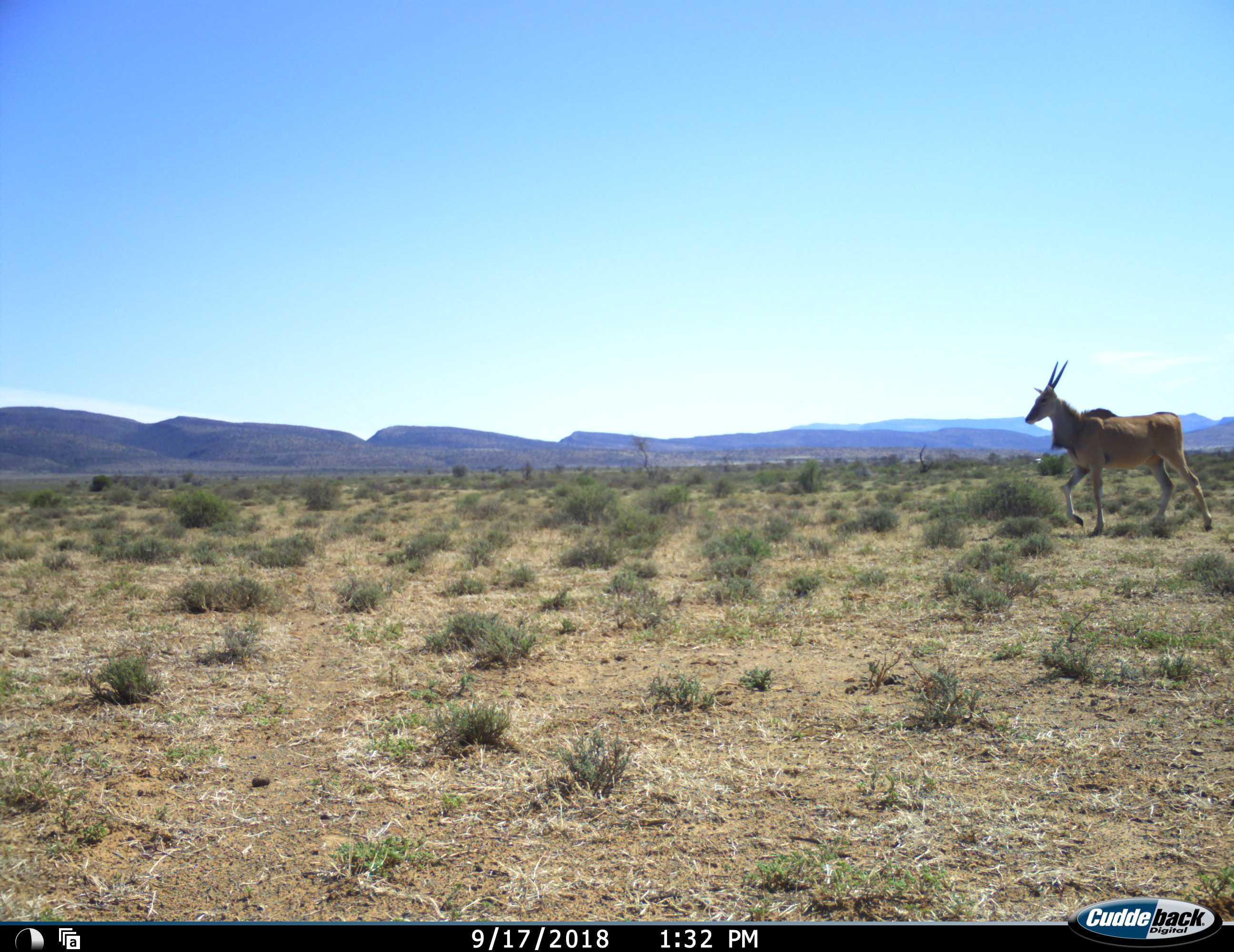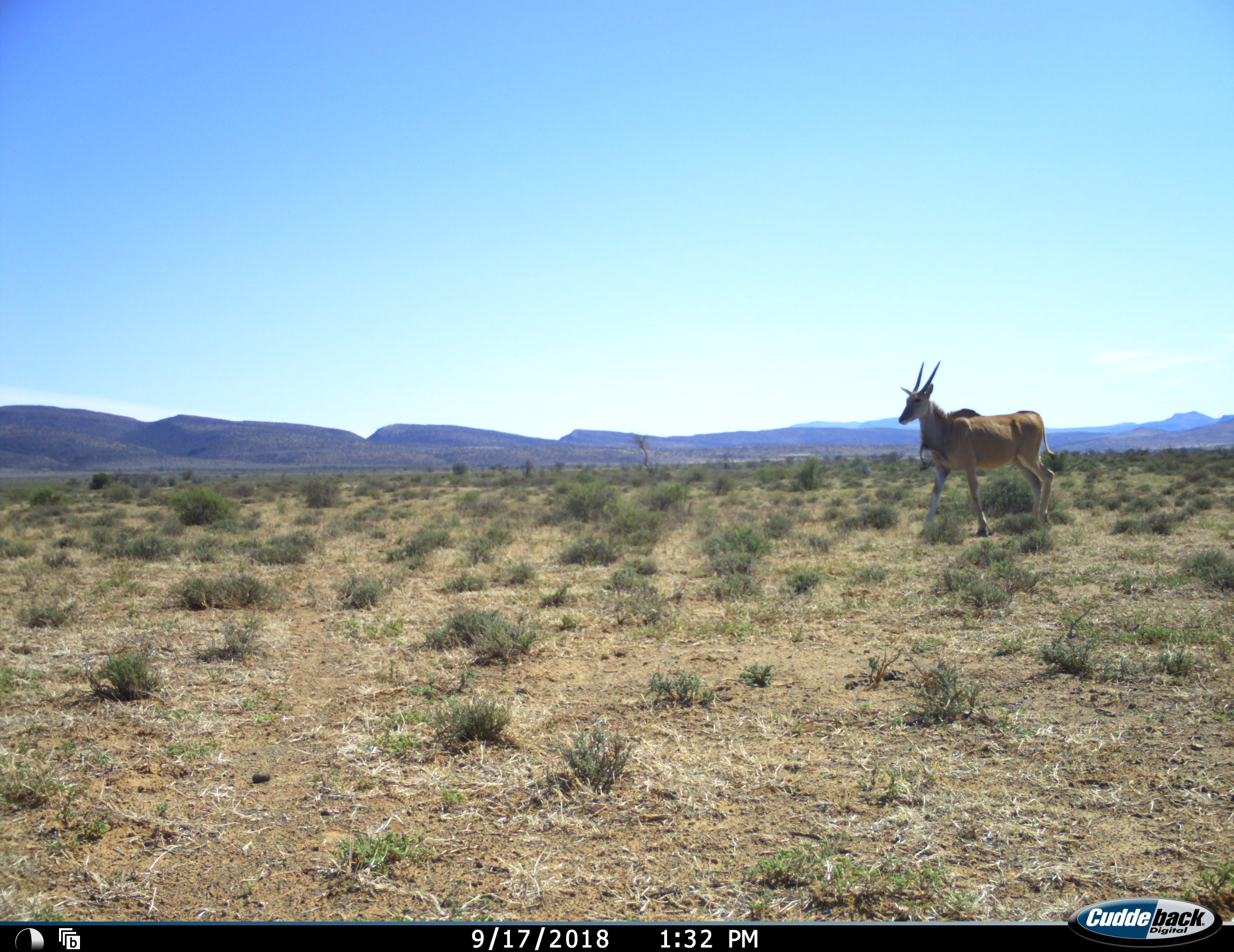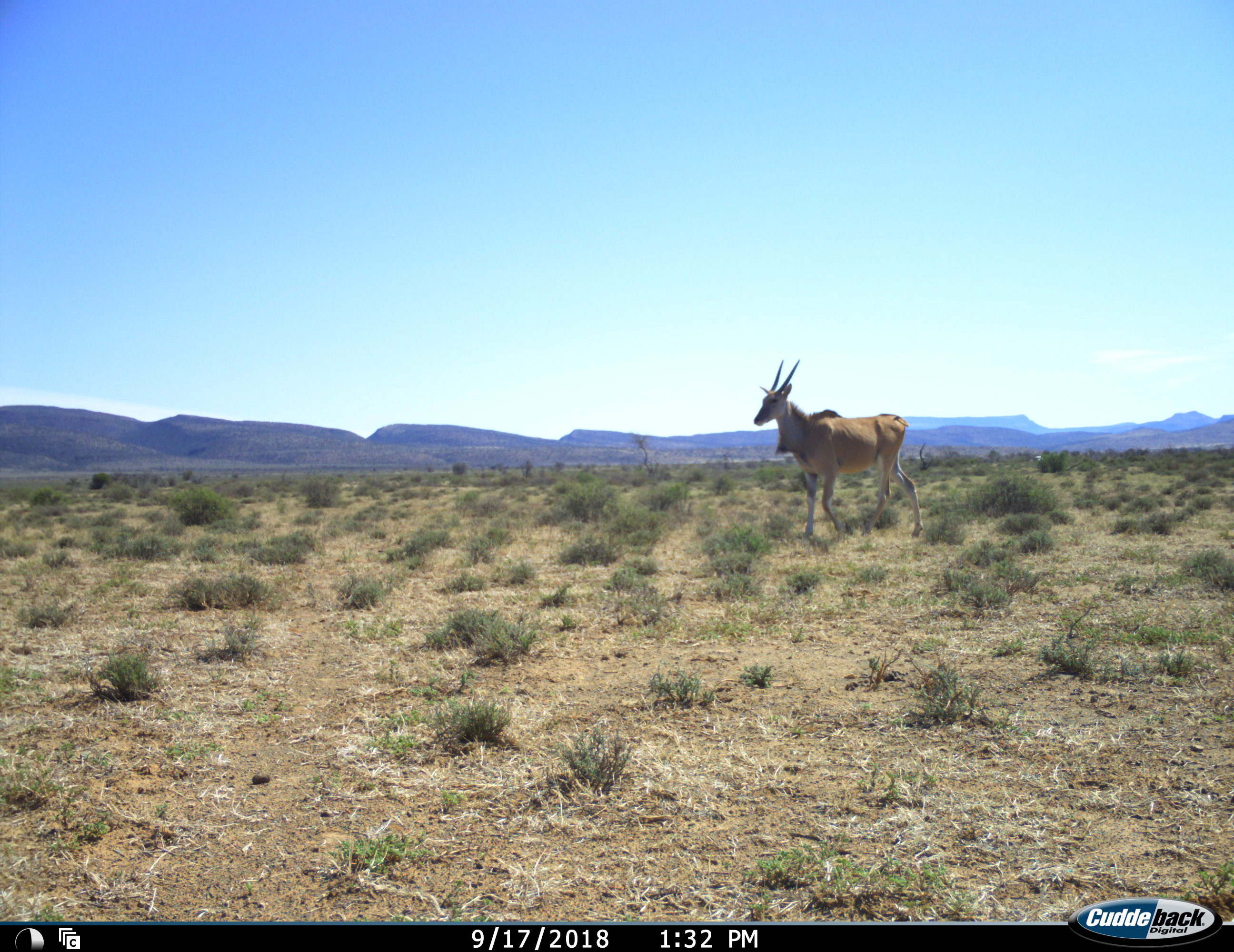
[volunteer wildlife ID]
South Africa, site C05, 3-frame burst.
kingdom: Animalia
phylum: Chordata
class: Mammalia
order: Artiodactyla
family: Bovidae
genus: Tragelaphus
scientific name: Tragelaphus oryx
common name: eland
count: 1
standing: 10%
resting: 0%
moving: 90%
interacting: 0%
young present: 0%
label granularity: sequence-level